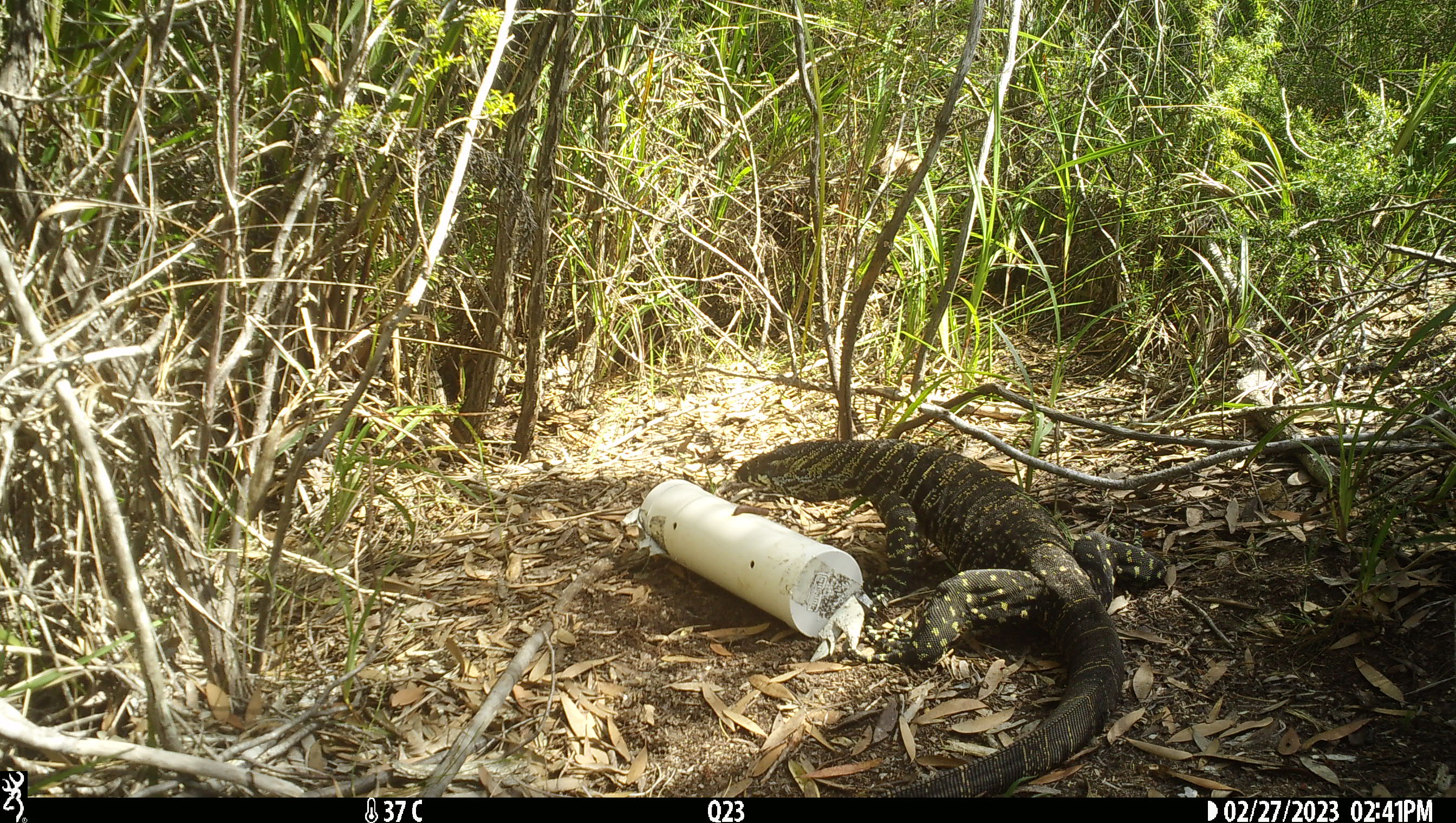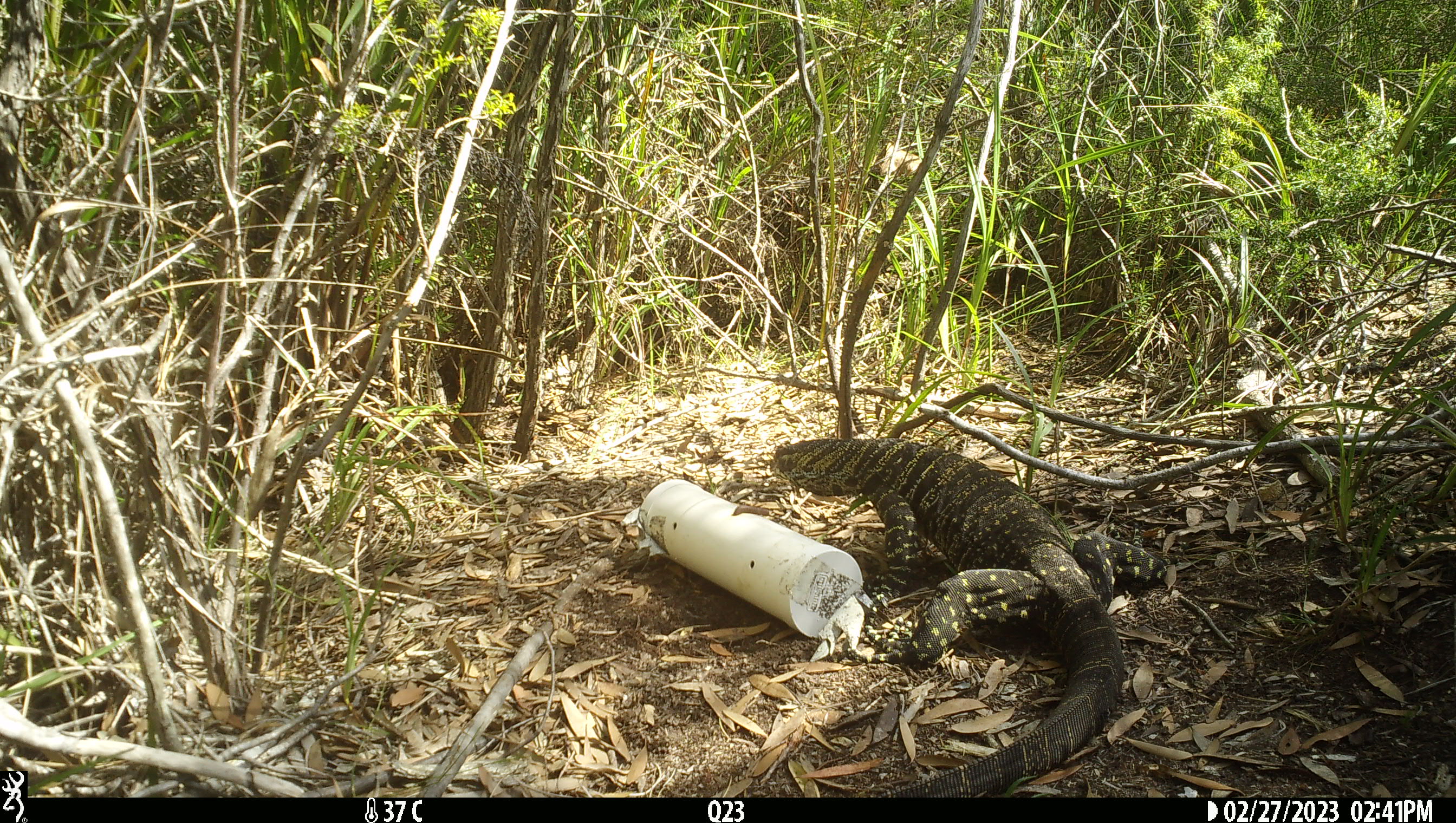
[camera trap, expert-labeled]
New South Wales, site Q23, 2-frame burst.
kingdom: Animalia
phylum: Chordata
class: Reptilia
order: Squamata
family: Varanidae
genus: Varanus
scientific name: Varanus varius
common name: lace monitor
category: goanna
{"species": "goanna (lace monitor) (Varanus varius)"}